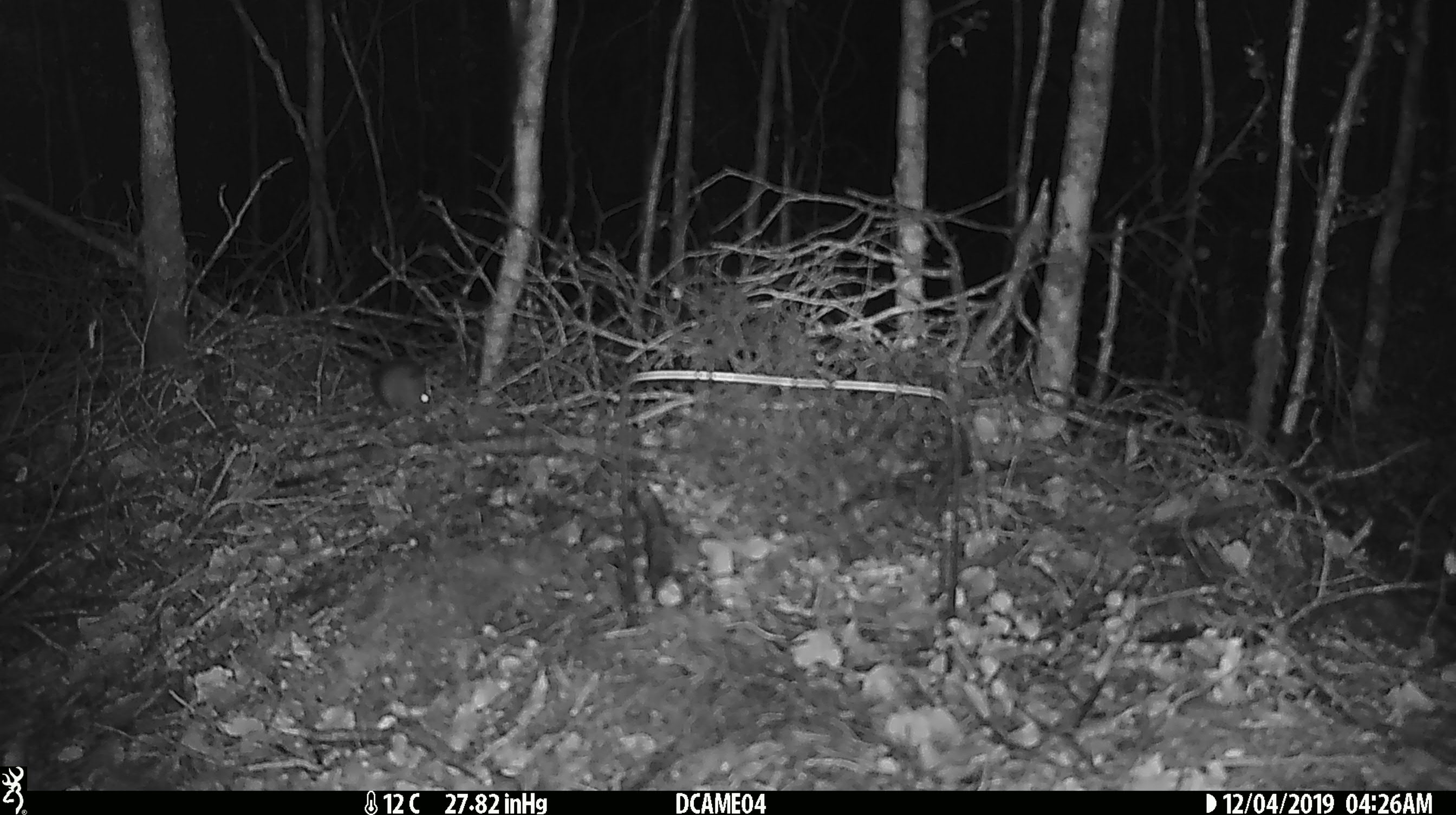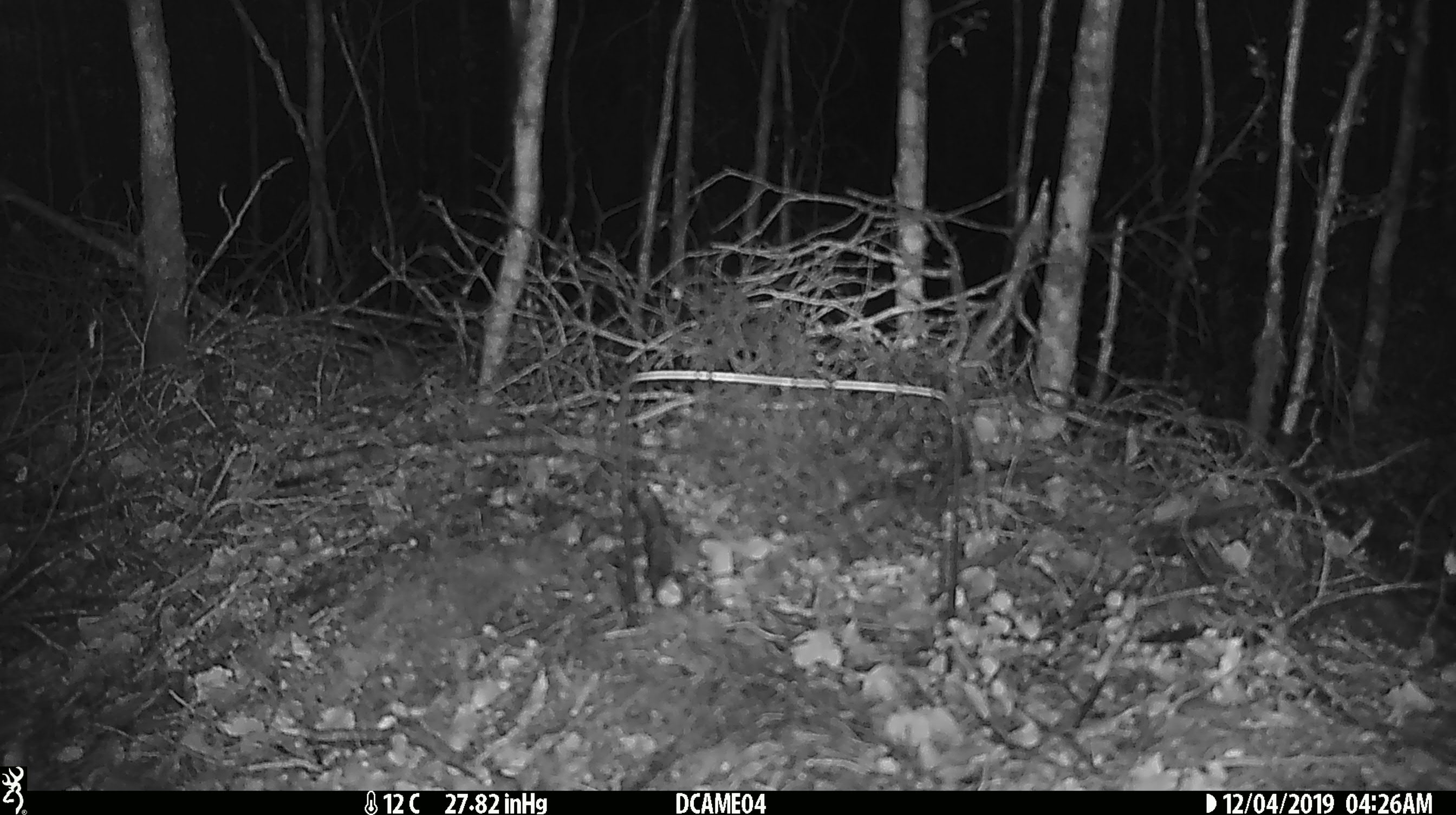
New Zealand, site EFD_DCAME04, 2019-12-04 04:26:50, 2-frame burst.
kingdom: Animalia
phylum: Chordata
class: Mammalia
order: Rodentia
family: Muridae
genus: Mus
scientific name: Mus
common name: mouse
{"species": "mouse (Mus)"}